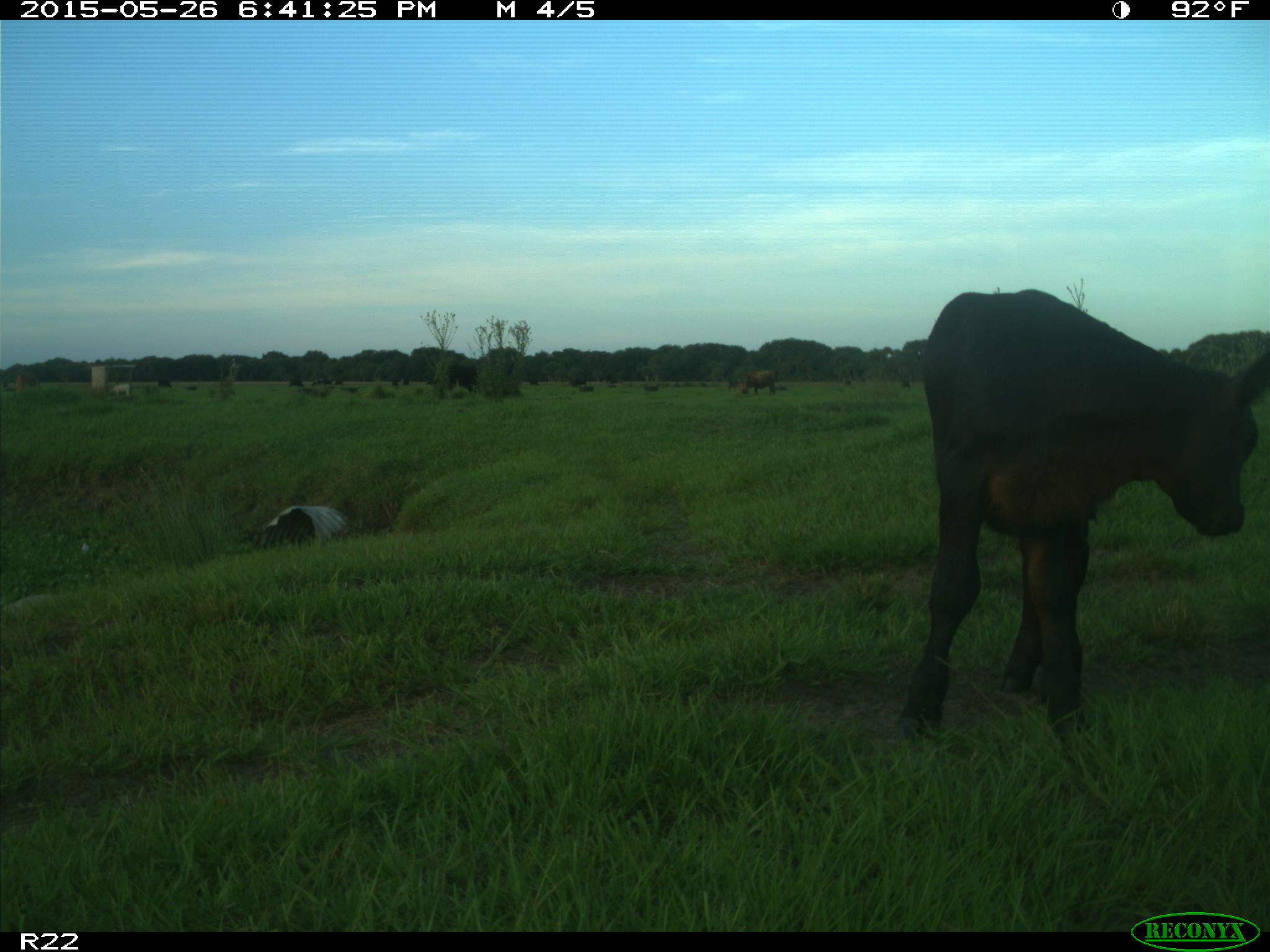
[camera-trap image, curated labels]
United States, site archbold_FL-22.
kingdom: Animalia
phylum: Chordata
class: Mammalia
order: Artiodactyla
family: Bovidae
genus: Bos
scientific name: Bos taurus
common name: domestic cow